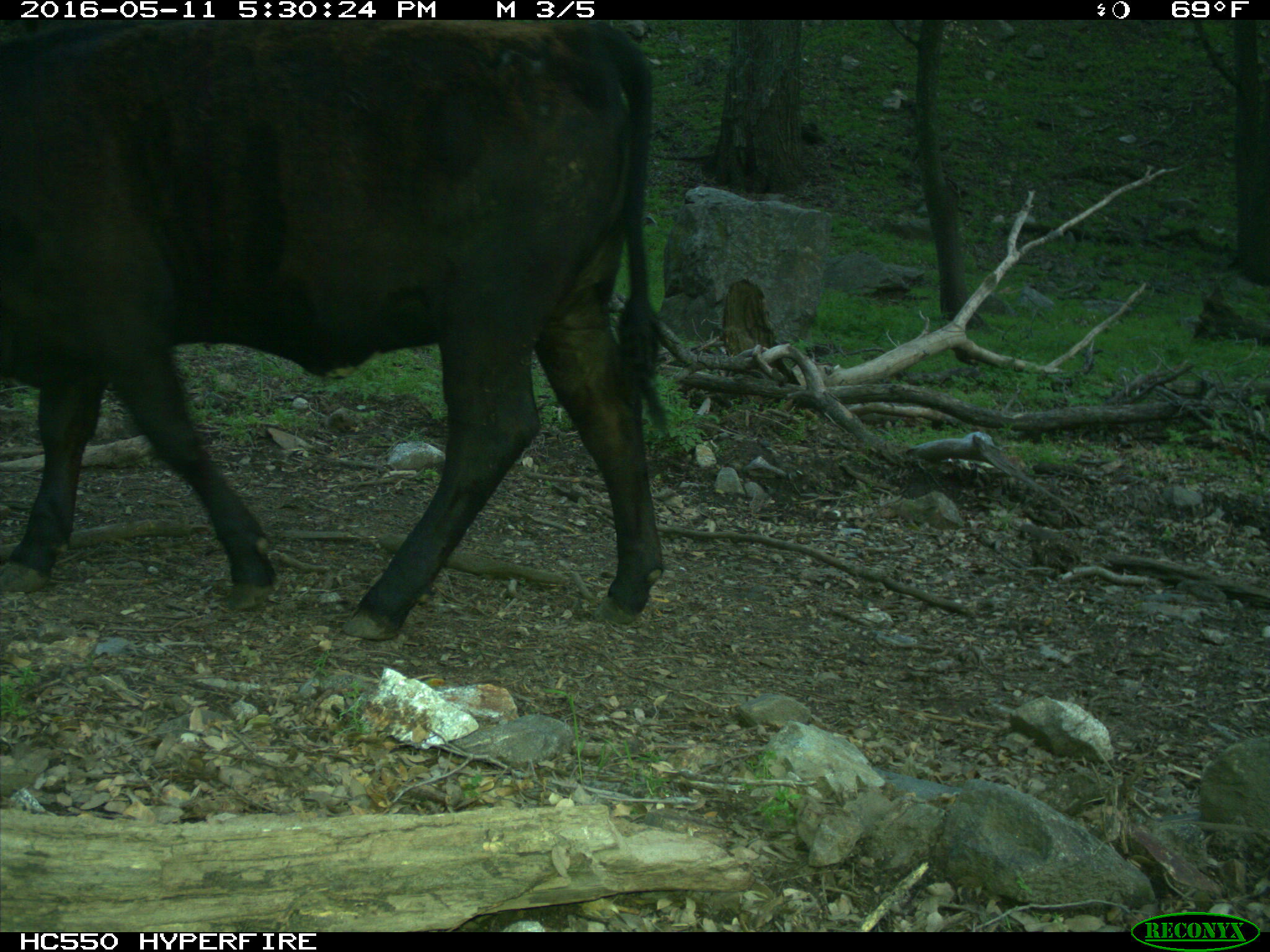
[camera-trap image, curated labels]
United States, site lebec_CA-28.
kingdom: Animalia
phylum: Chordata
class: Mammalia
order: Artiodactyla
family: Bovidae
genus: Bos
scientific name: Bos taurus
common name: domestic cow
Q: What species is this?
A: Bos taurus (domestic cow).